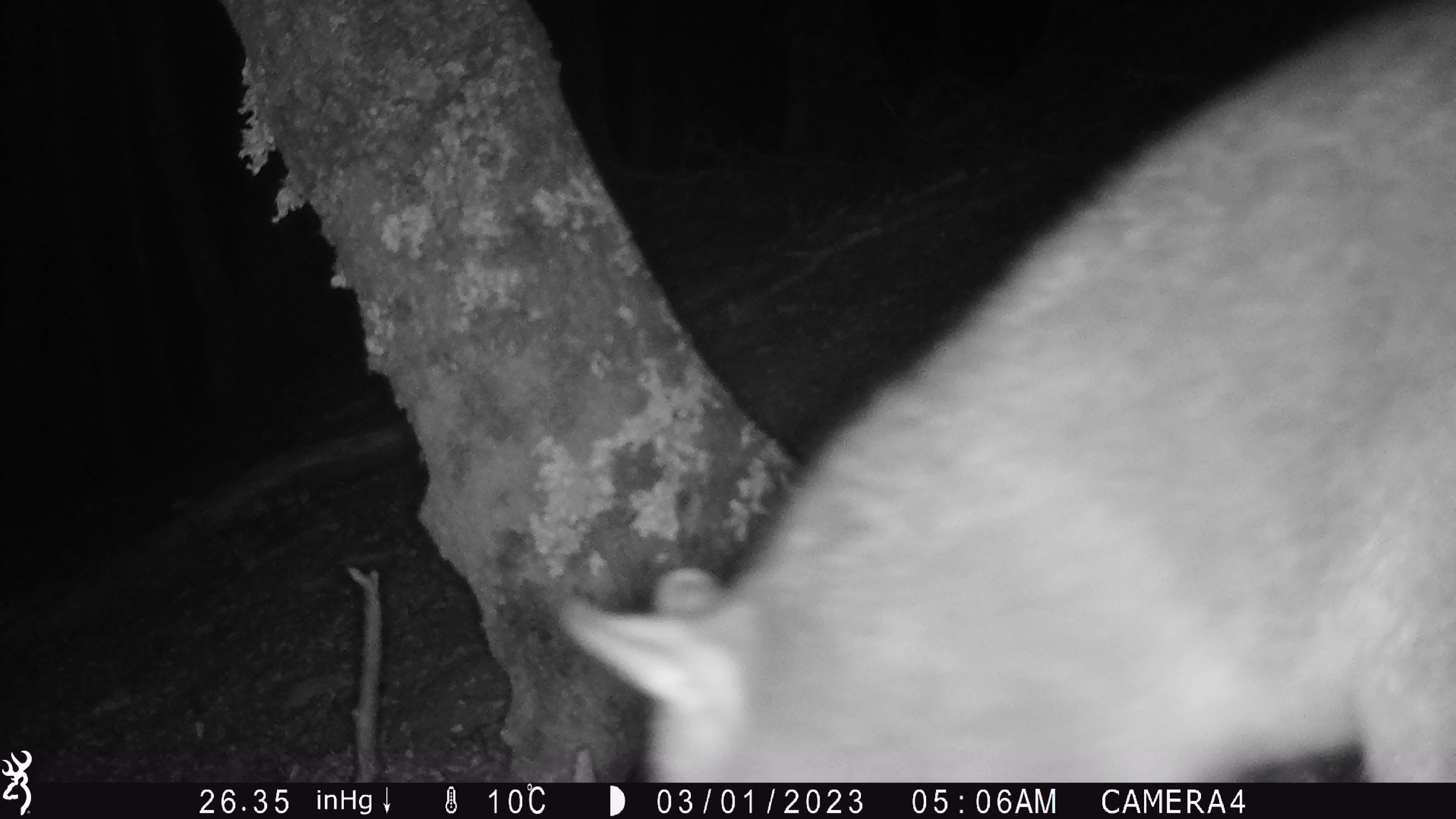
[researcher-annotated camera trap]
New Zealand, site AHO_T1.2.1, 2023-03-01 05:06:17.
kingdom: Animalia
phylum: Chordata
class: Mammalia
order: Carnivora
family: Mustelidae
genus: Mustela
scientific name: Mustela erminea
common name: stoat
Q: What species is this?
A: Stoat (Mustela erminea).